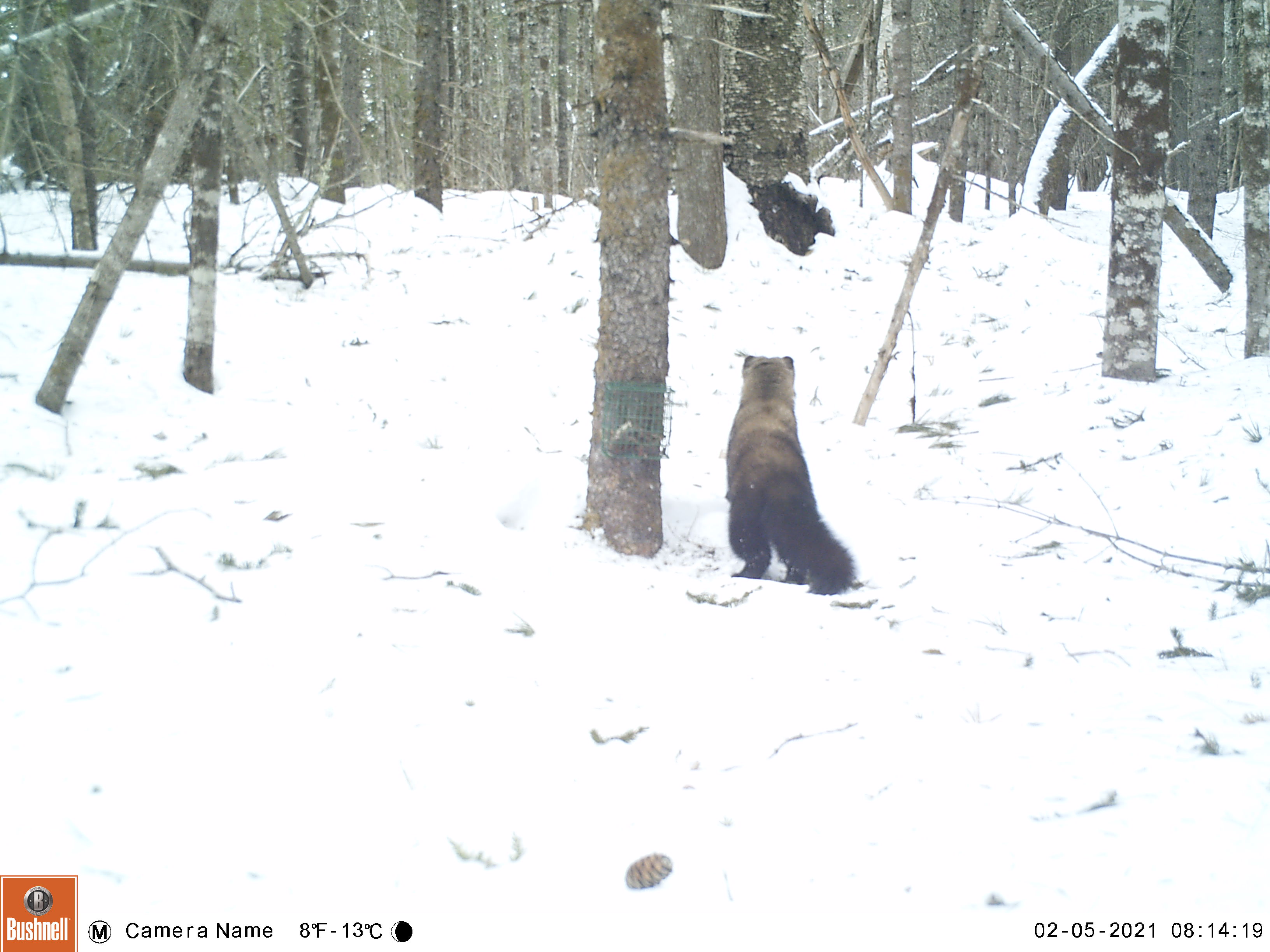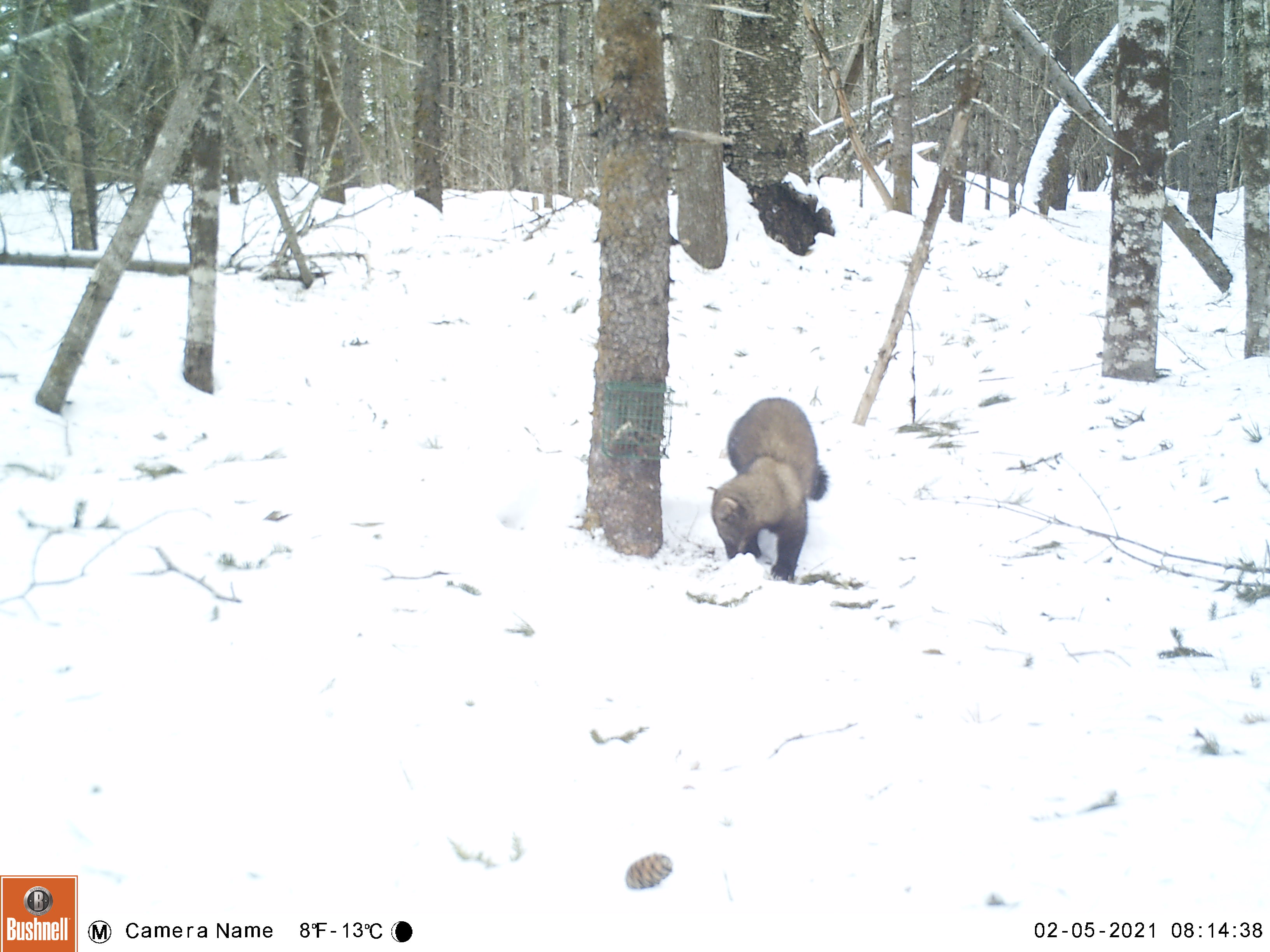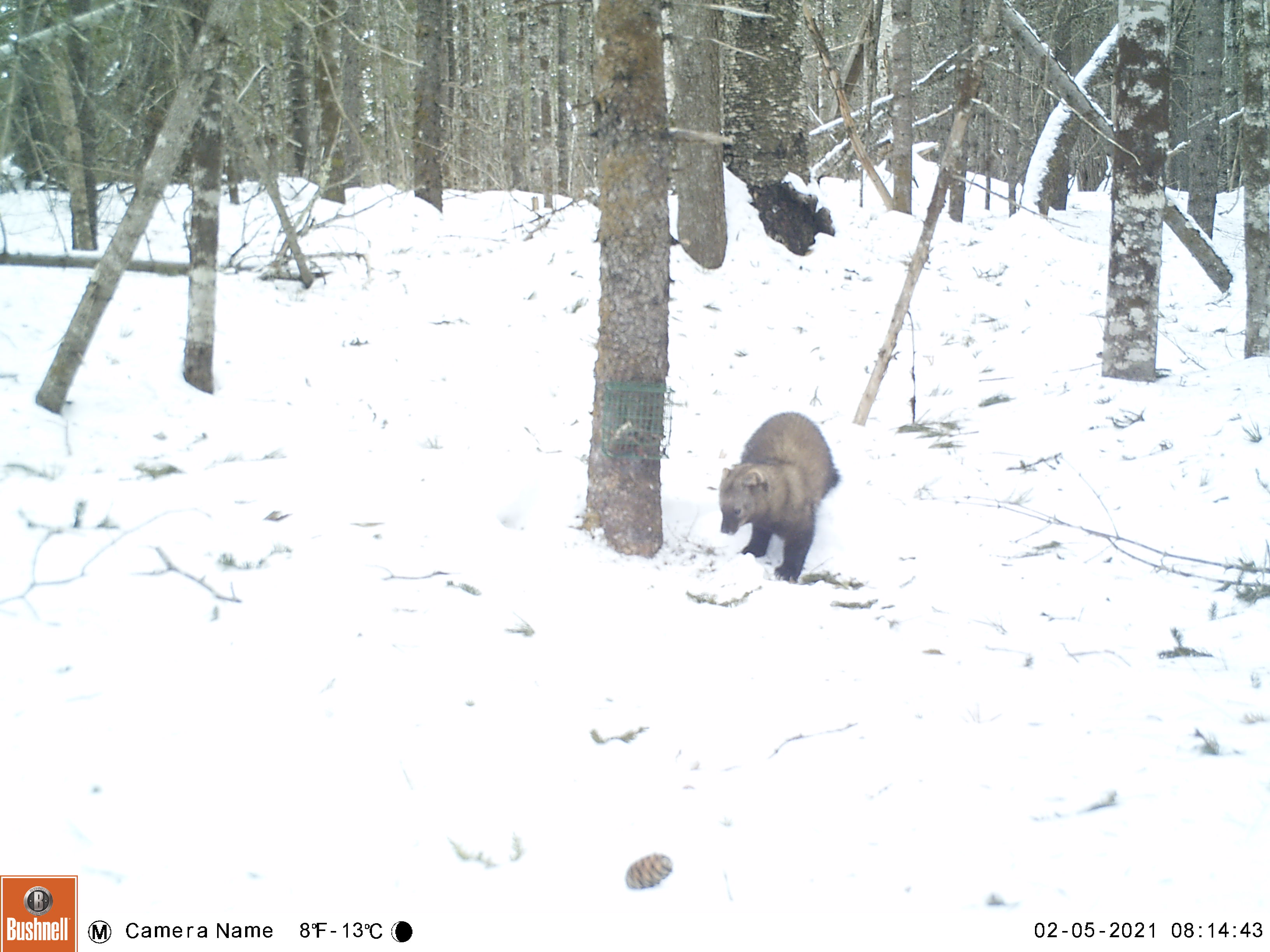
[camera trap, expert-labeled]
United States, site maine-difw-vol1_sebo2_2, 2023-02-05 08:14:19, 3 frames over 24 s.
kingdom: Animalia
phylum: Chordata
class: Mammalia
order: Carnivora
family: Mustelidae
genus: Pekania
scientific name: Pekania pennanti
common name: fisher